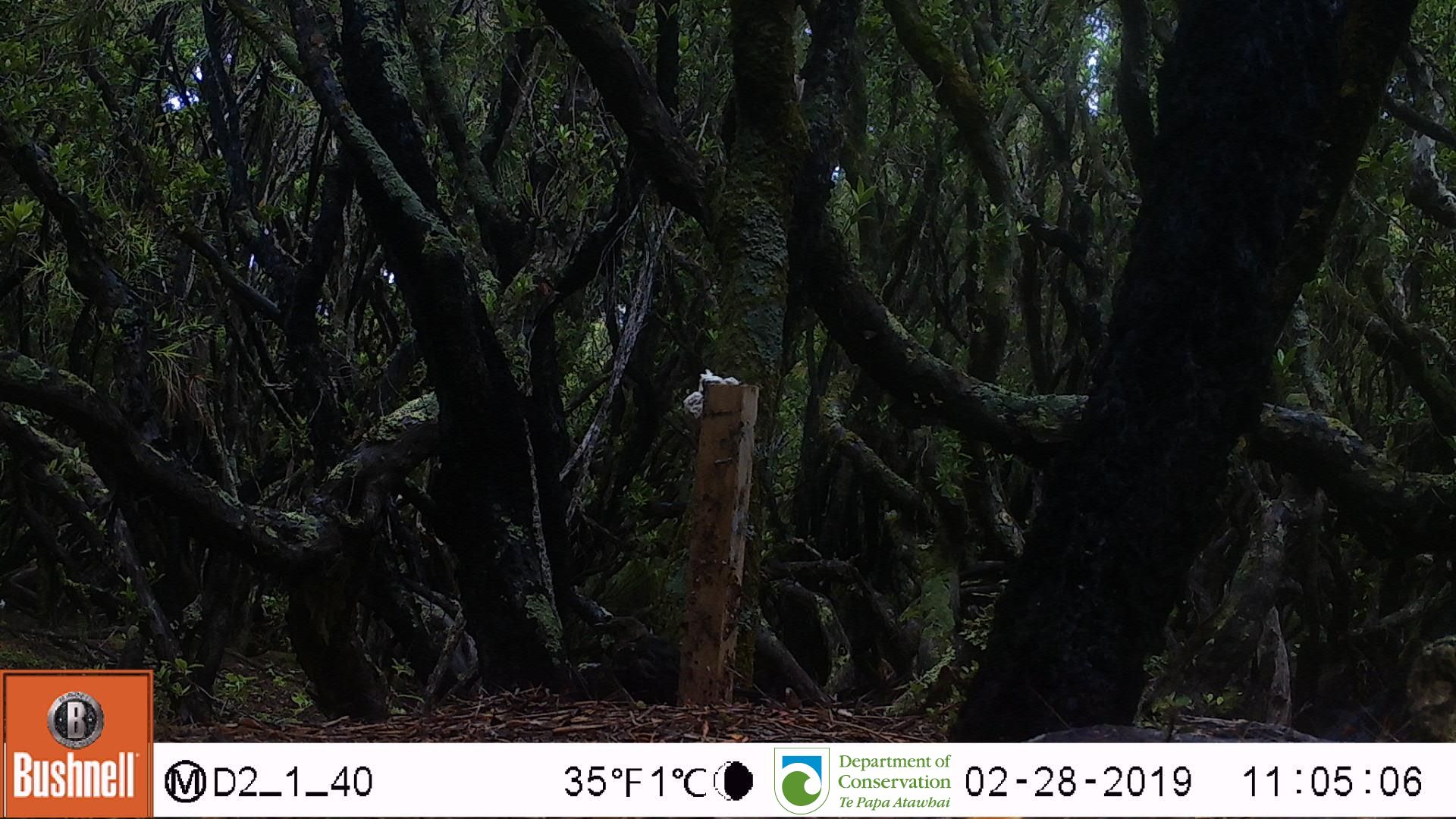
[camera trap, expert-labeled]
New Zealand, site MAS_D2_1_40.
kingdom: Animalia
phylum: Chordata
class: Aves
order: Passeriformes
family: Turdidae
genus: Turdus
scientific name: Turdus merula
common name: eurasian blackbird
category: blackbird